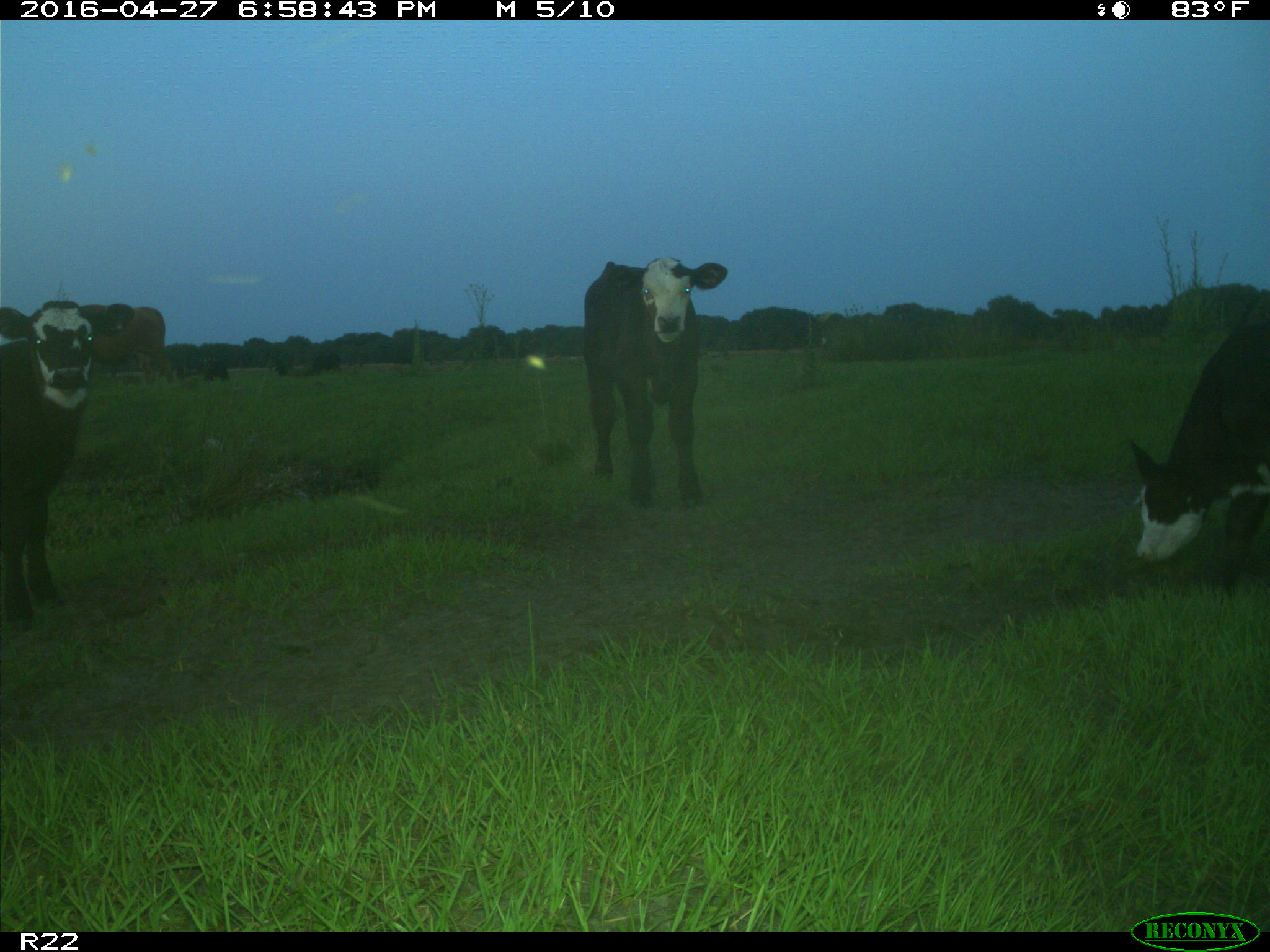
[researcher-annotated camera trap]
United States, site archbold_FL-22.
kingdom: Animalia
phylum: Chordata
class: Mammalia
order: Artiodactyla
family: Bovidae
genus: Bos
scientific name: Bos taurus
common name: domestic cow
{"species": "Bos taurus (domestic cow)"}